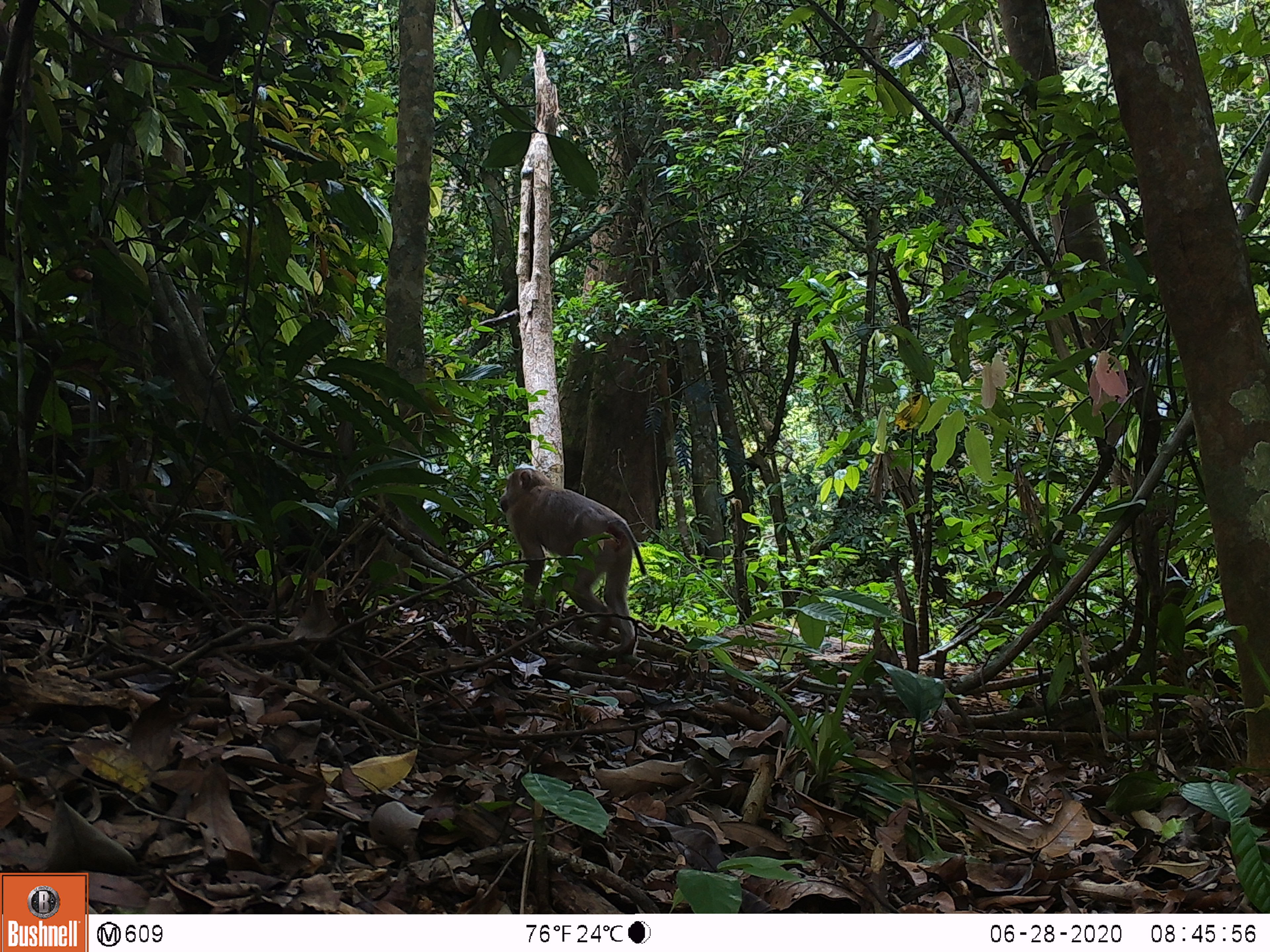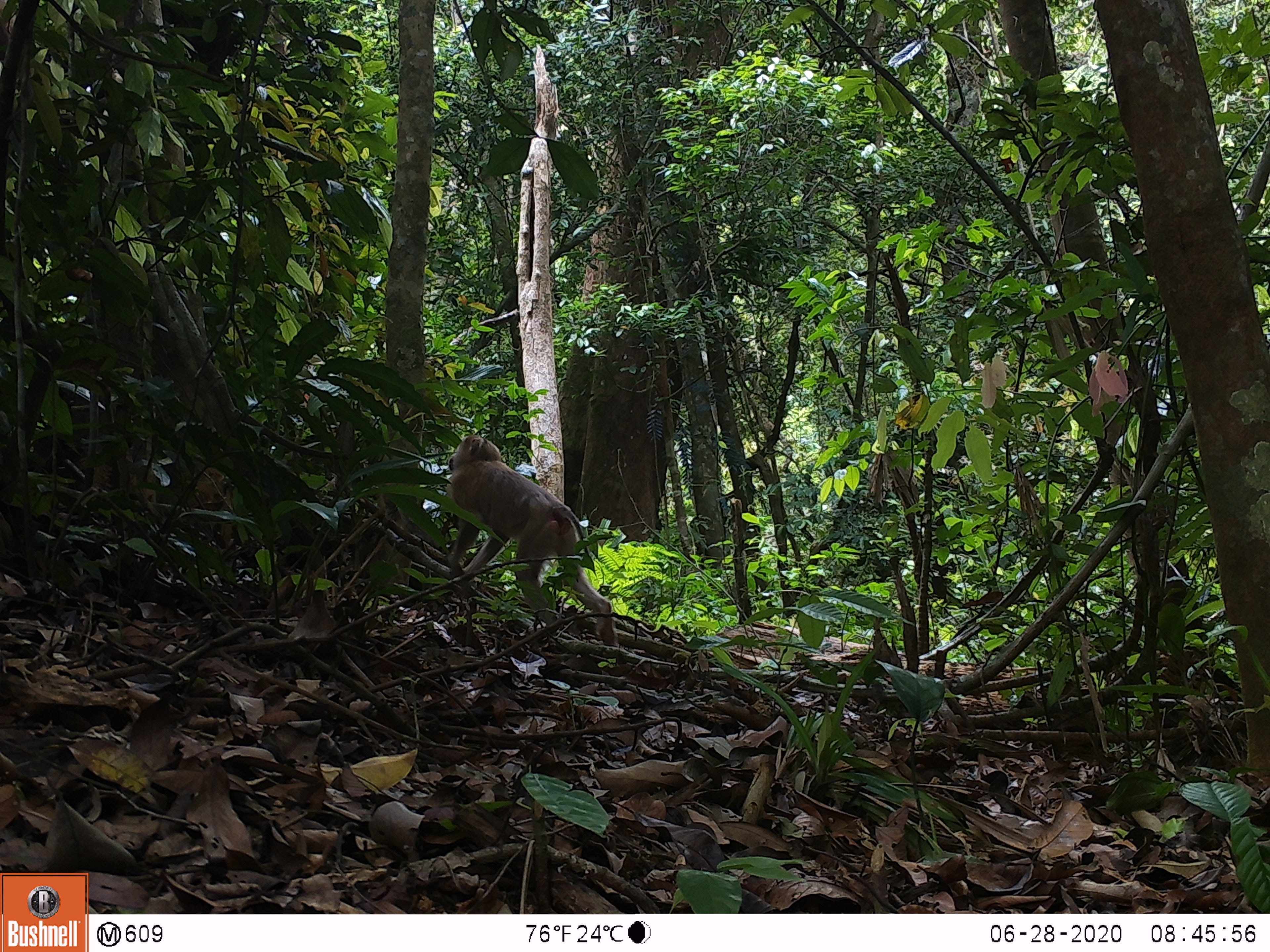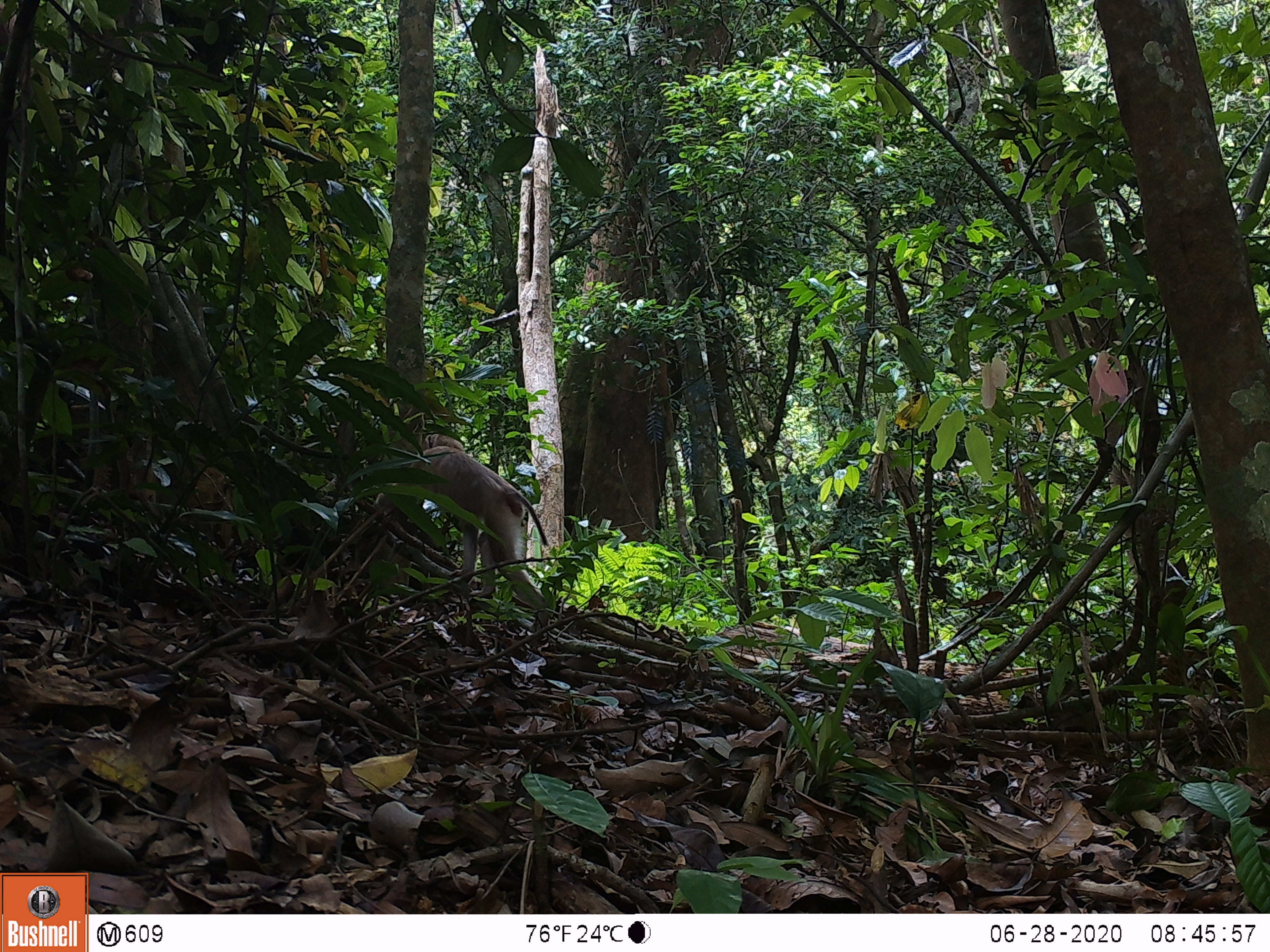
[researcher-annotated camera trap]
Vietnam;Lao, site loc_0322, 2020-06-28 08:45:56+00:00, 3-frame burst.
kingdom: Animalia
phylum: Chordata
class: Mammalia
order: Primates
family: Cercopithecidae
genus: Macaca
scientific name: Macaca nemestrina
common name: pig-tailed macaque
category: pig tailed macaque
Pig tailed macaque (pig-tailed macaque) (Macaca nemestrina). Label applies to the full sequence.